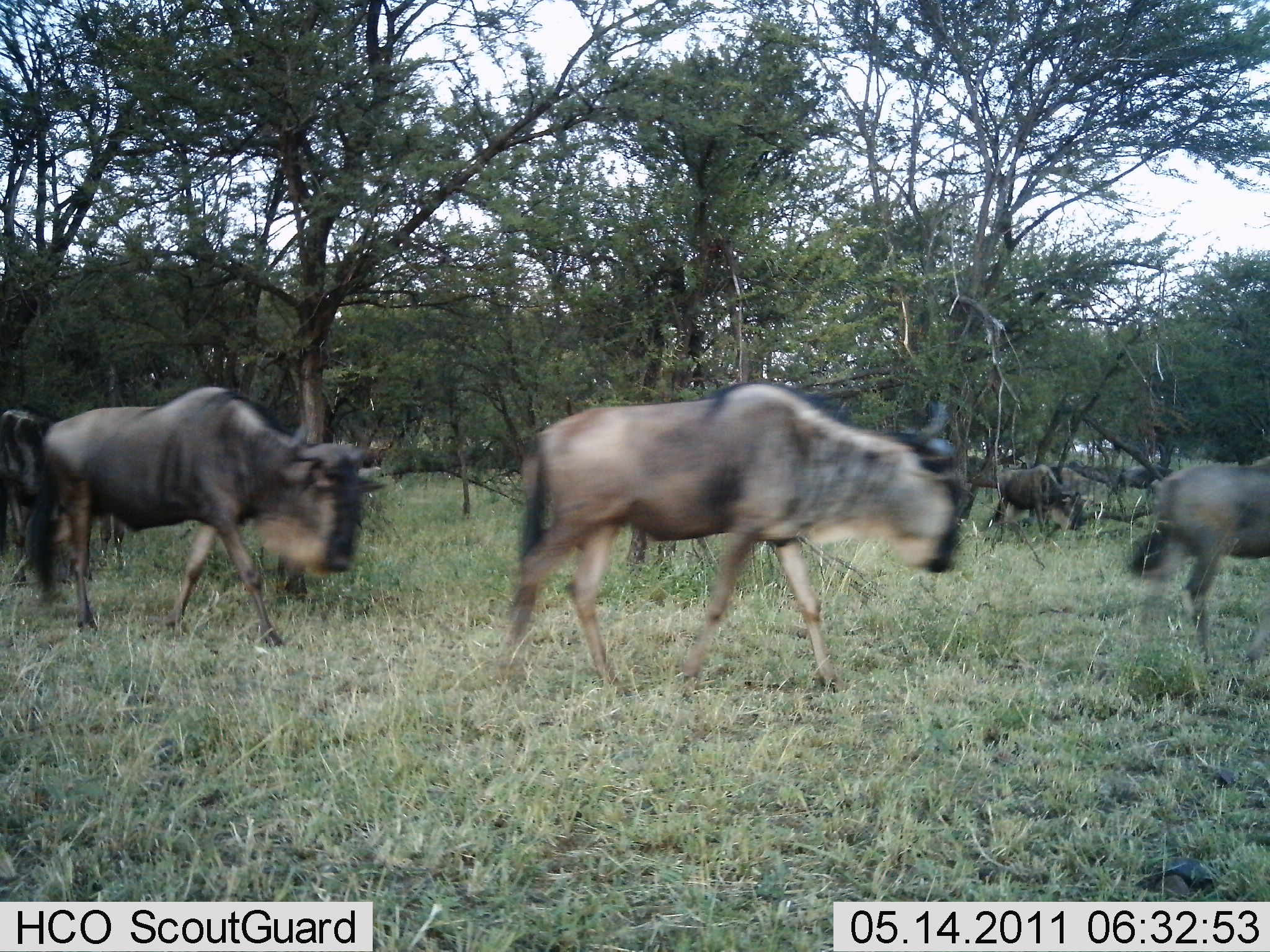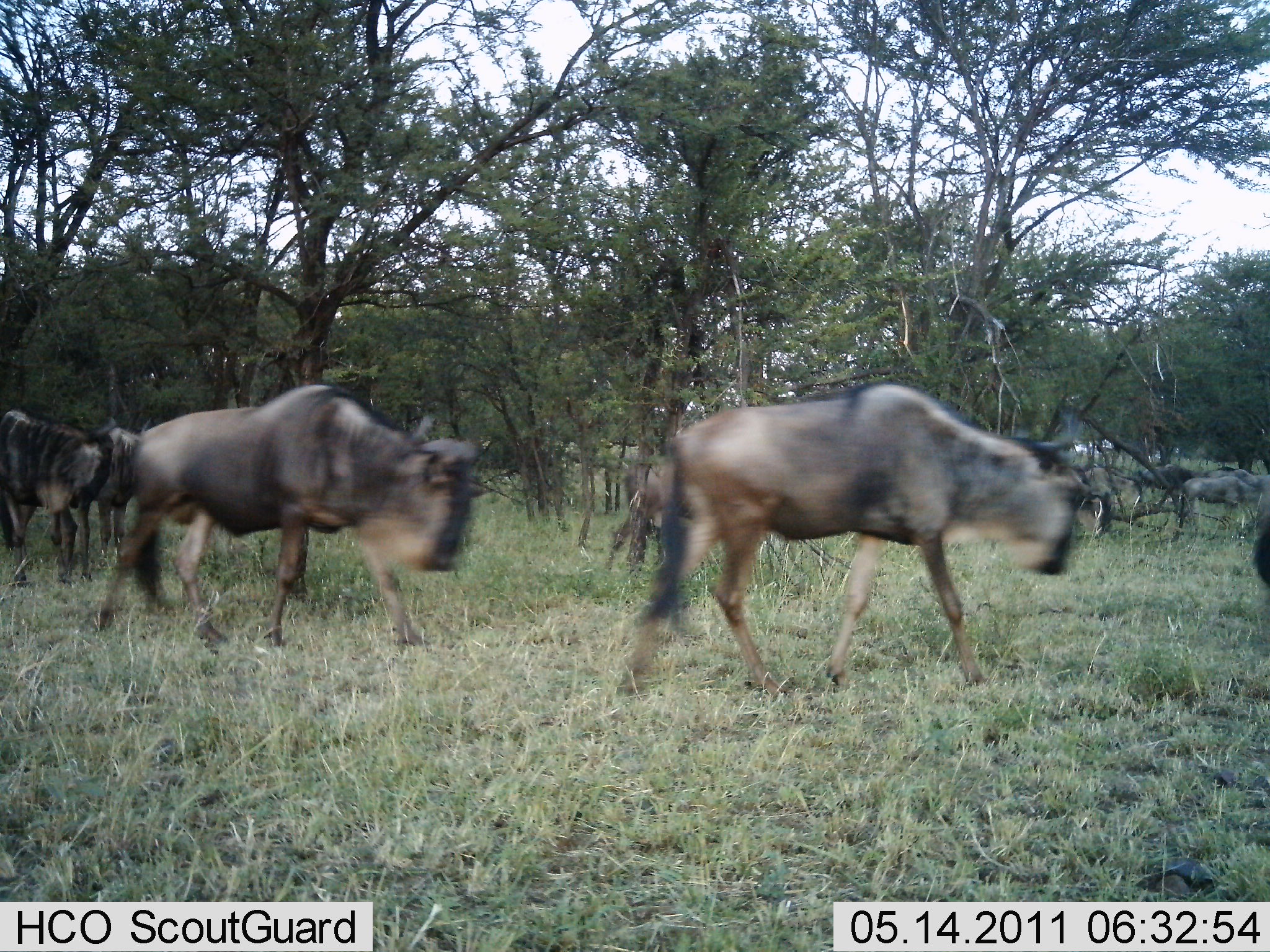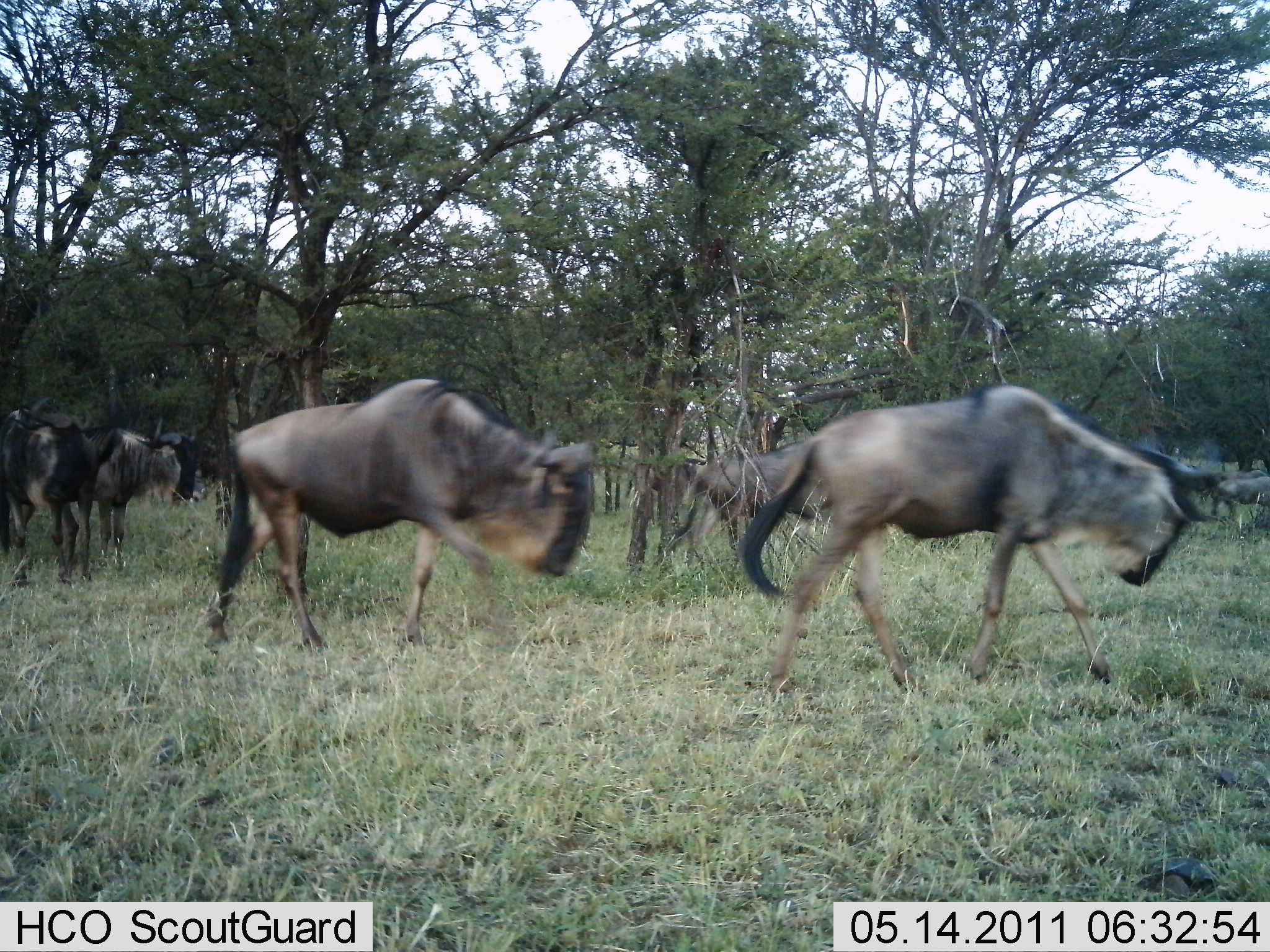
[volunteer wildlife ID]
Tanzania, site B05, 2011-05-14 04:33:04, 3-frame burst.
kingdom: Animalia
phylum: Chordata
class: Mammalia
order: Artiodactyla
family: Bovidae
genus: Connochaetes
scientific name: Connochaetes taurinus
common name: blue wildebeest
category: wildebeest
Wildebeest (blue wildebeest) (Connochaetes taurinus), count 7. Behavior (volunteer vote fractions): standing 25%, resting 0%, moving 100%, interacting 8%. Young present (vote fraction): 17%. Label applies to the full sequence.